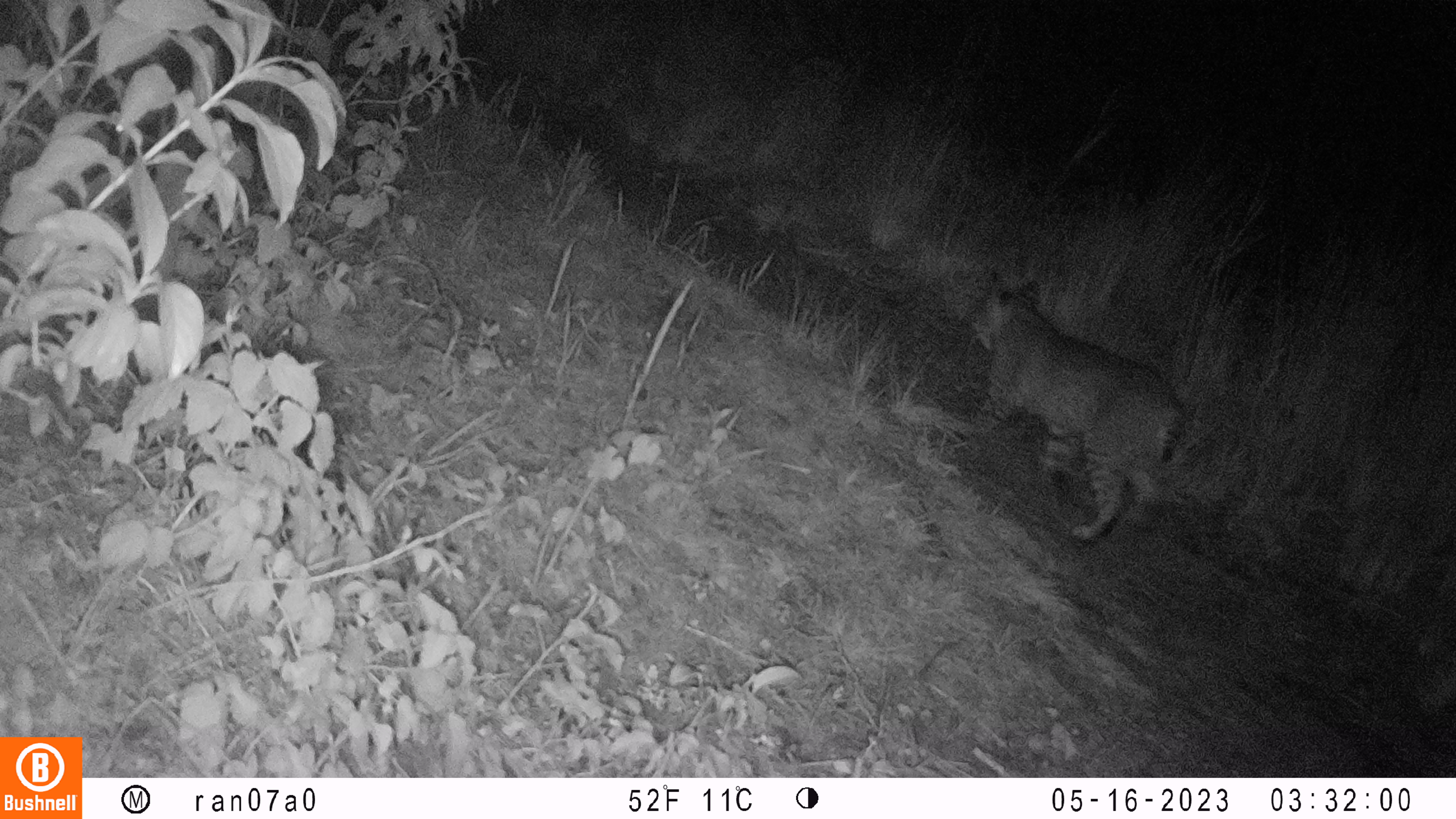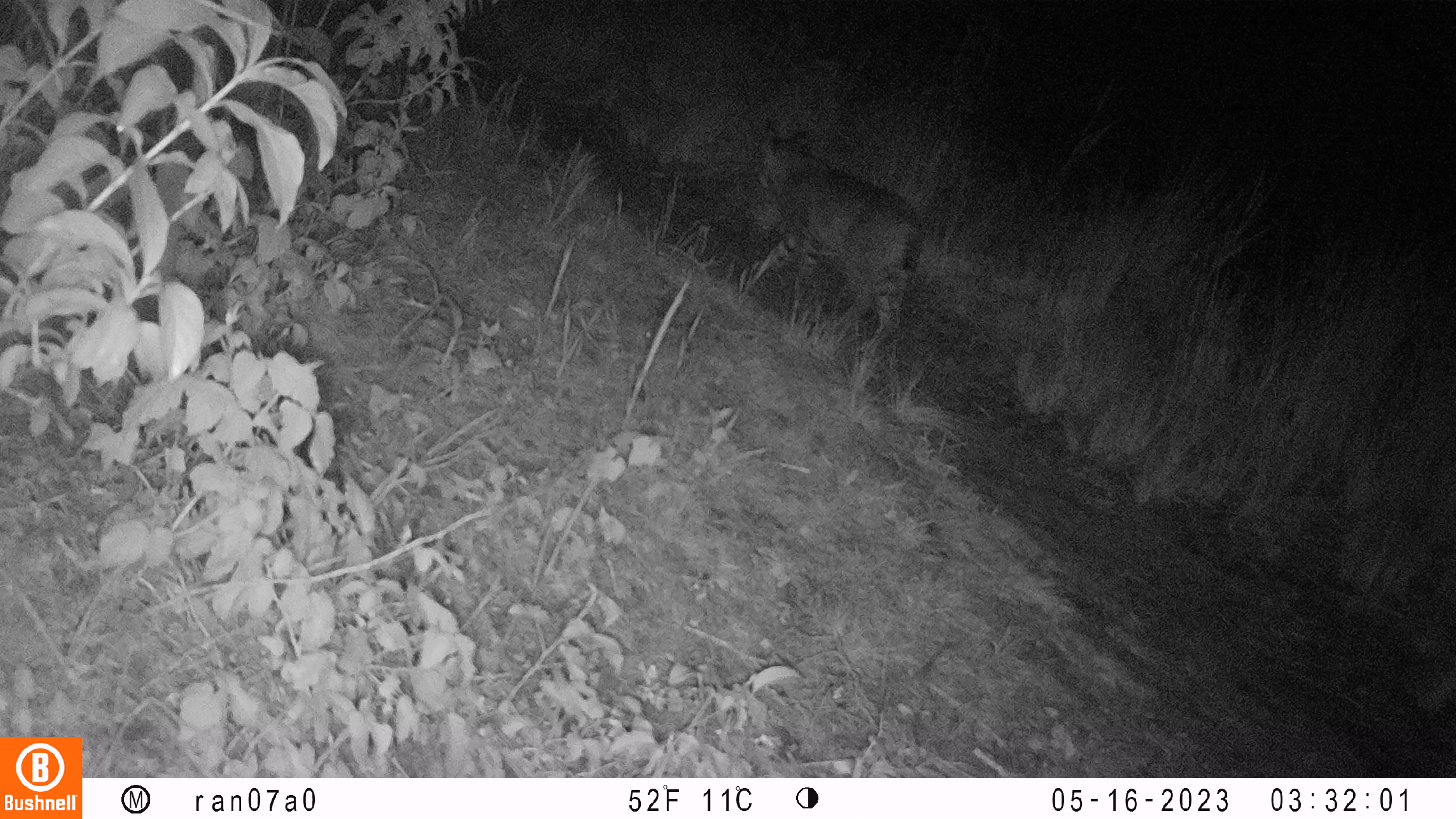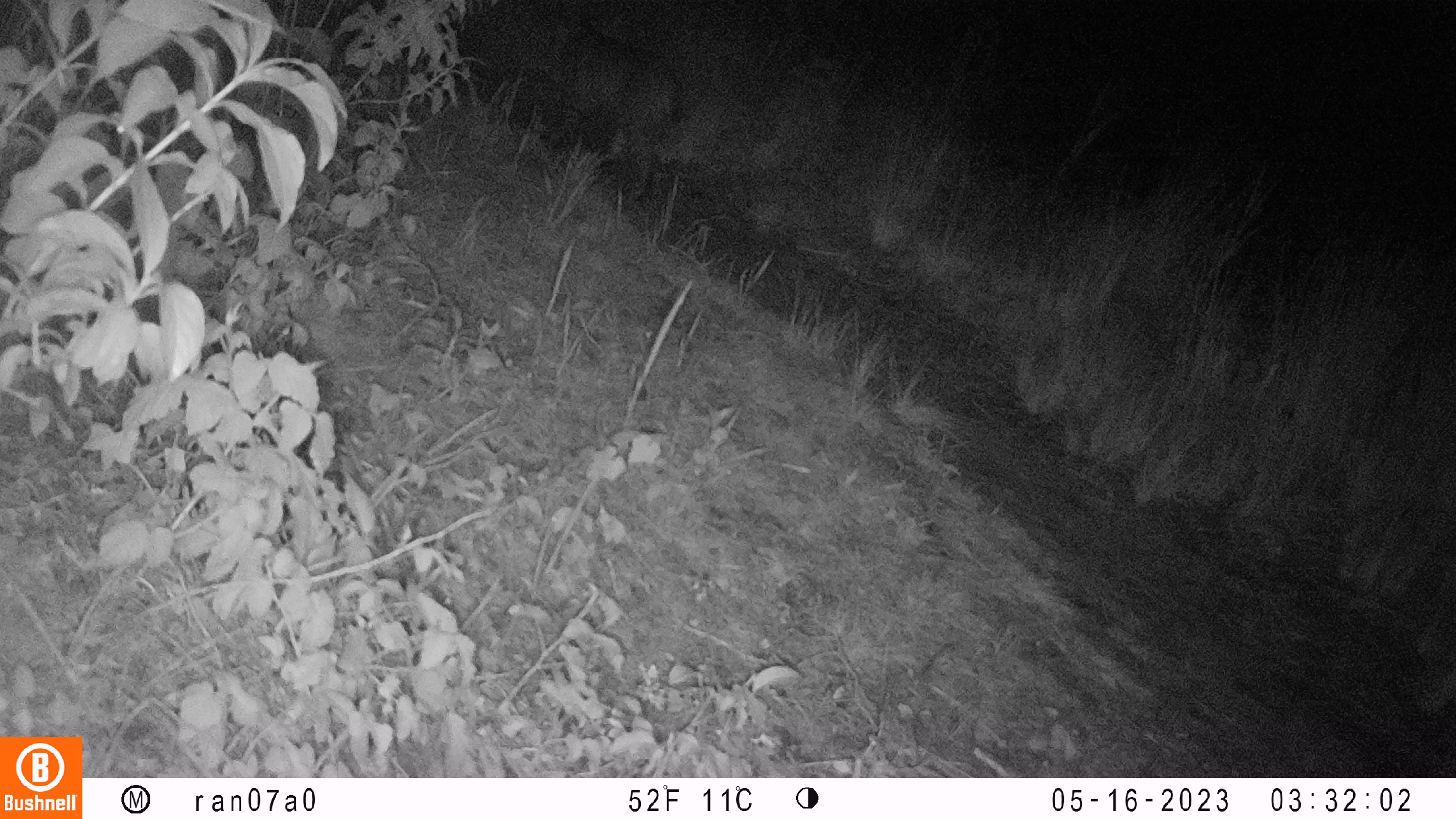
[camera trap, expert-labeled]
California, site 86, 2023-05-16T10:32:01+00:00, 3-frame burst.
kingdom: Animalia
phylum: Chordata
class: Mammalia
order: Carnivora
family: Felidae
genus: Lynx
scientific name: Lynx rufus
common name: bobcat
Bobcat (Lynx rufus).